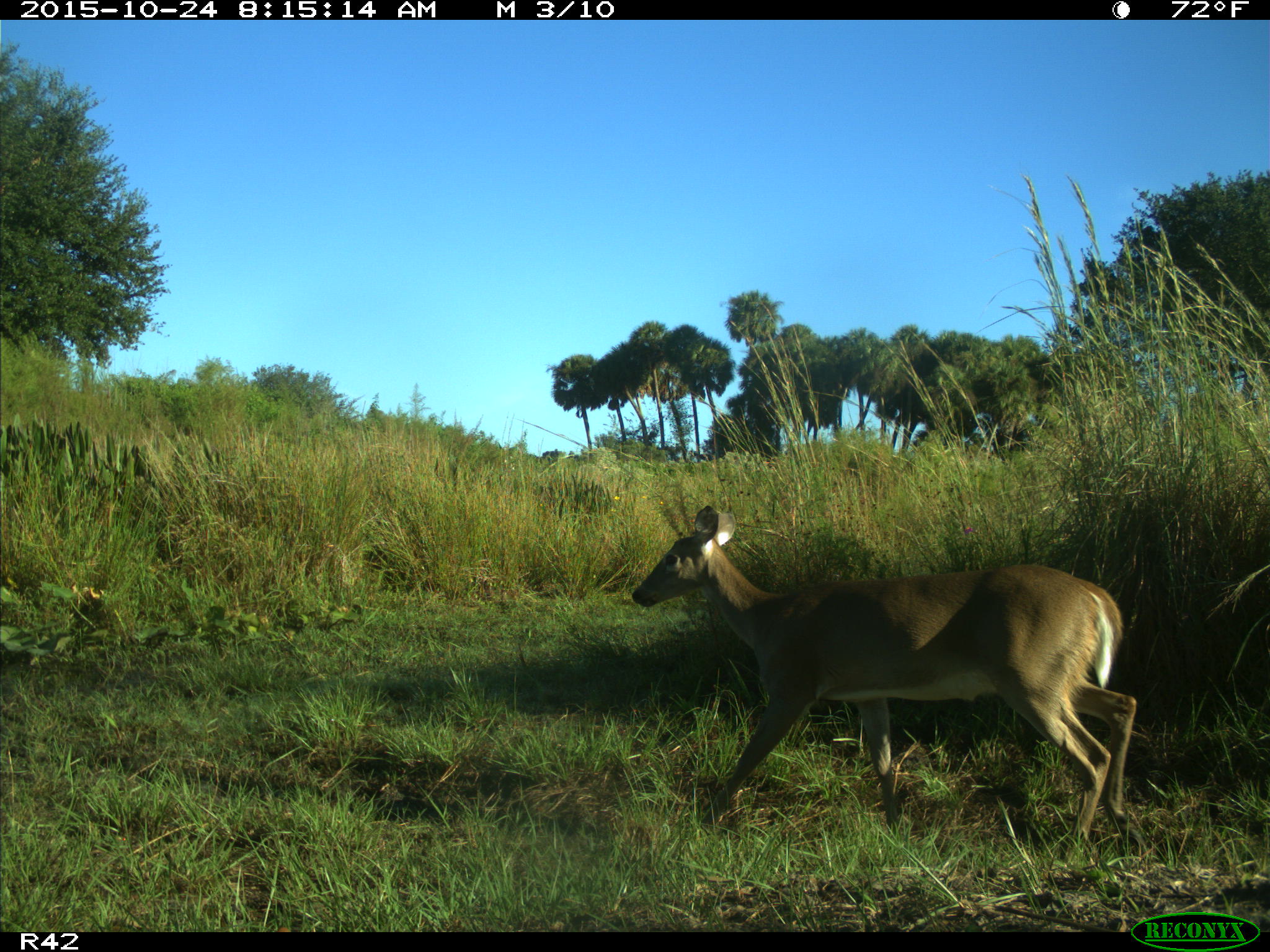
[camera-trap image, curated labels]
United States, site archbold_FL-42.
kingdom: Animalia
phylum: Chordata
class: Mammalia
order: Artiodactyla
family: Cervidae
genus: Odocoileus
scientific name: Odocoileus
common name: deer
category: unidentified deer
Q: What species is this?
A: Unidentified deer (deer) (Odocoileus).